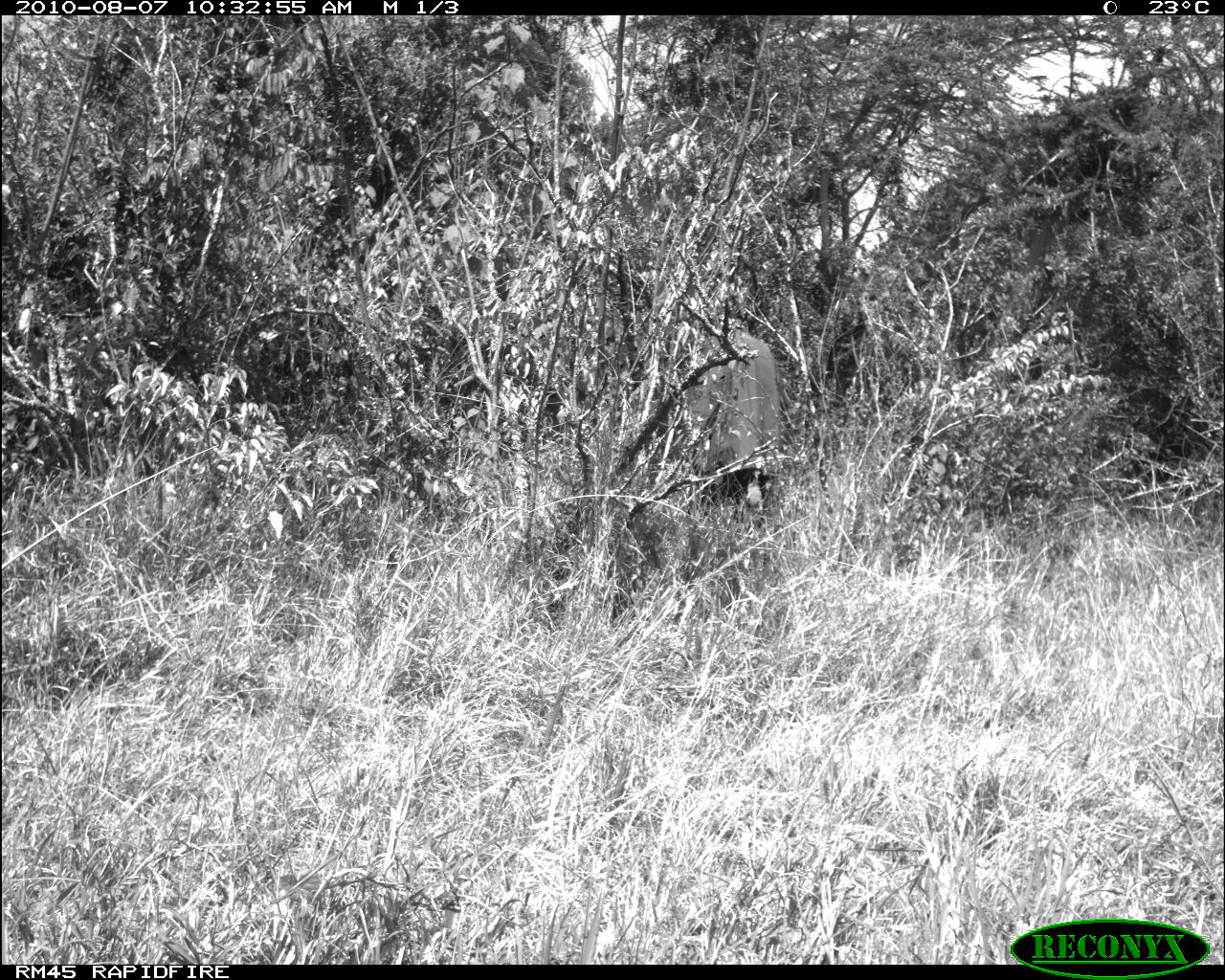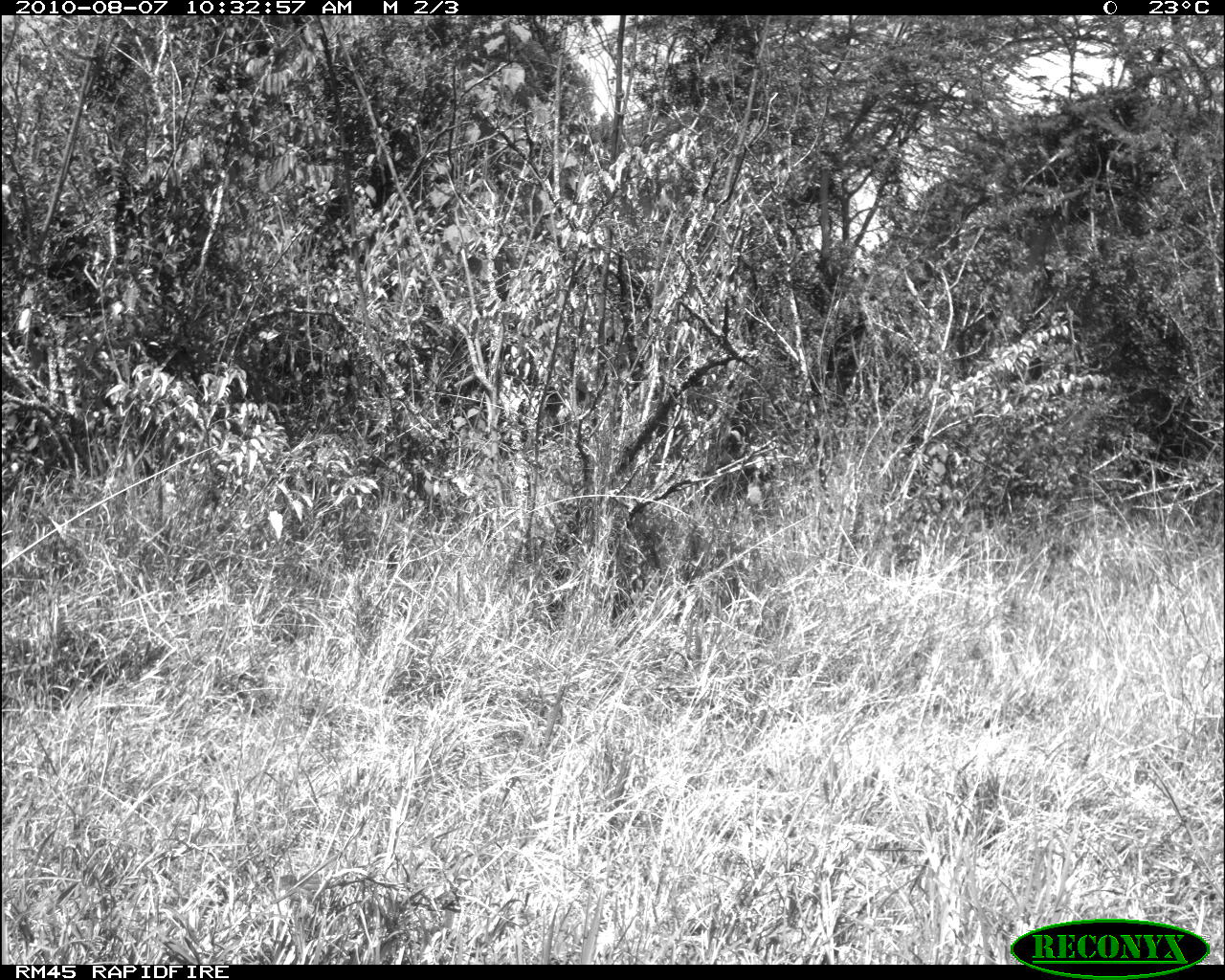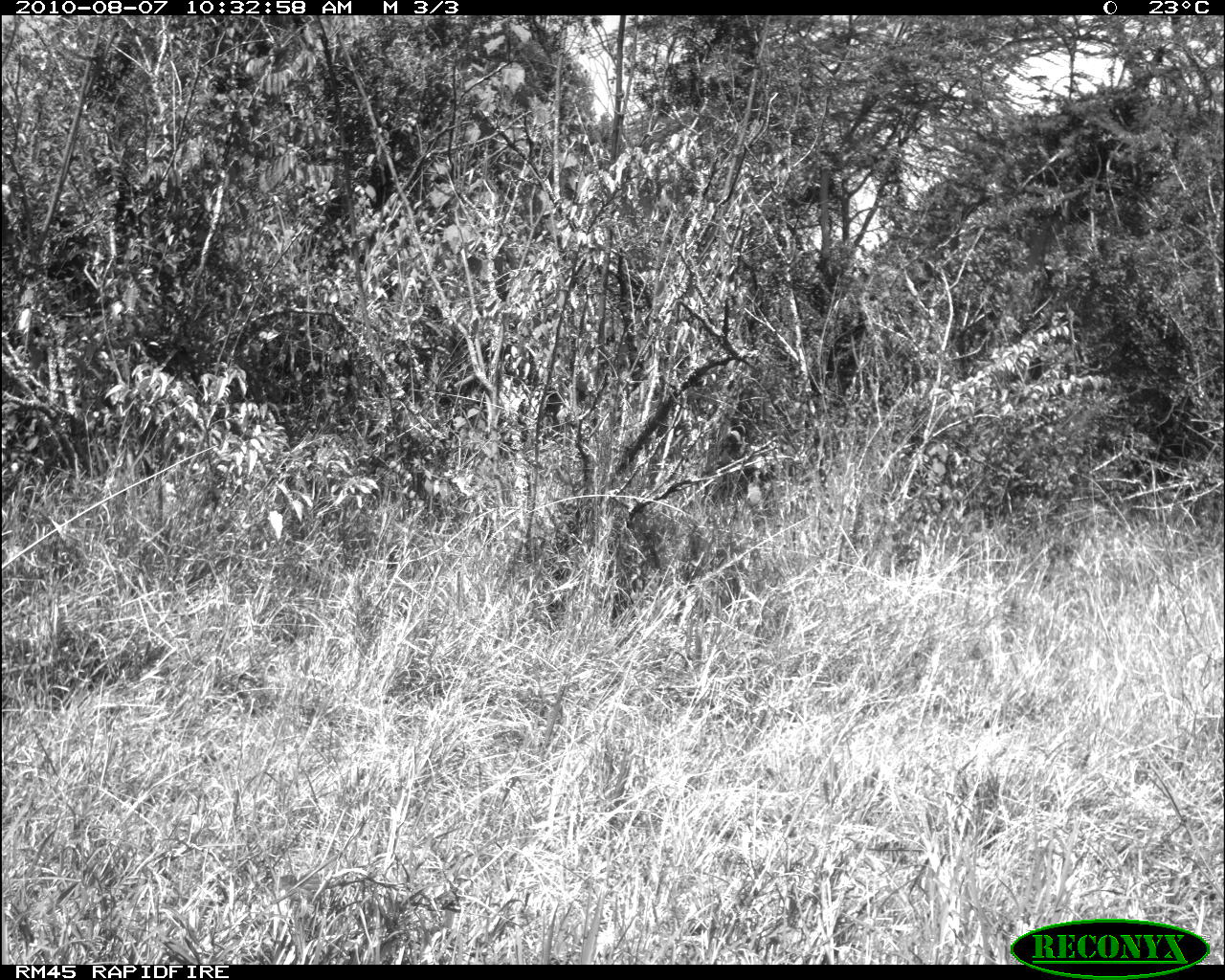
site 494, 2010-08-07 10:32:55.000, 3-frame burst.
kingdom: Animalia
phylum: Chordata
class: Mammalia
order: Artiodactyla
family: Bovidae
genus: Tragelaphus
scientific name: Tragelaphus oryx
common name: eland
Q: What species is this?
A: Tragelaphus oryx (eland).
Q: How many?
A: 1.